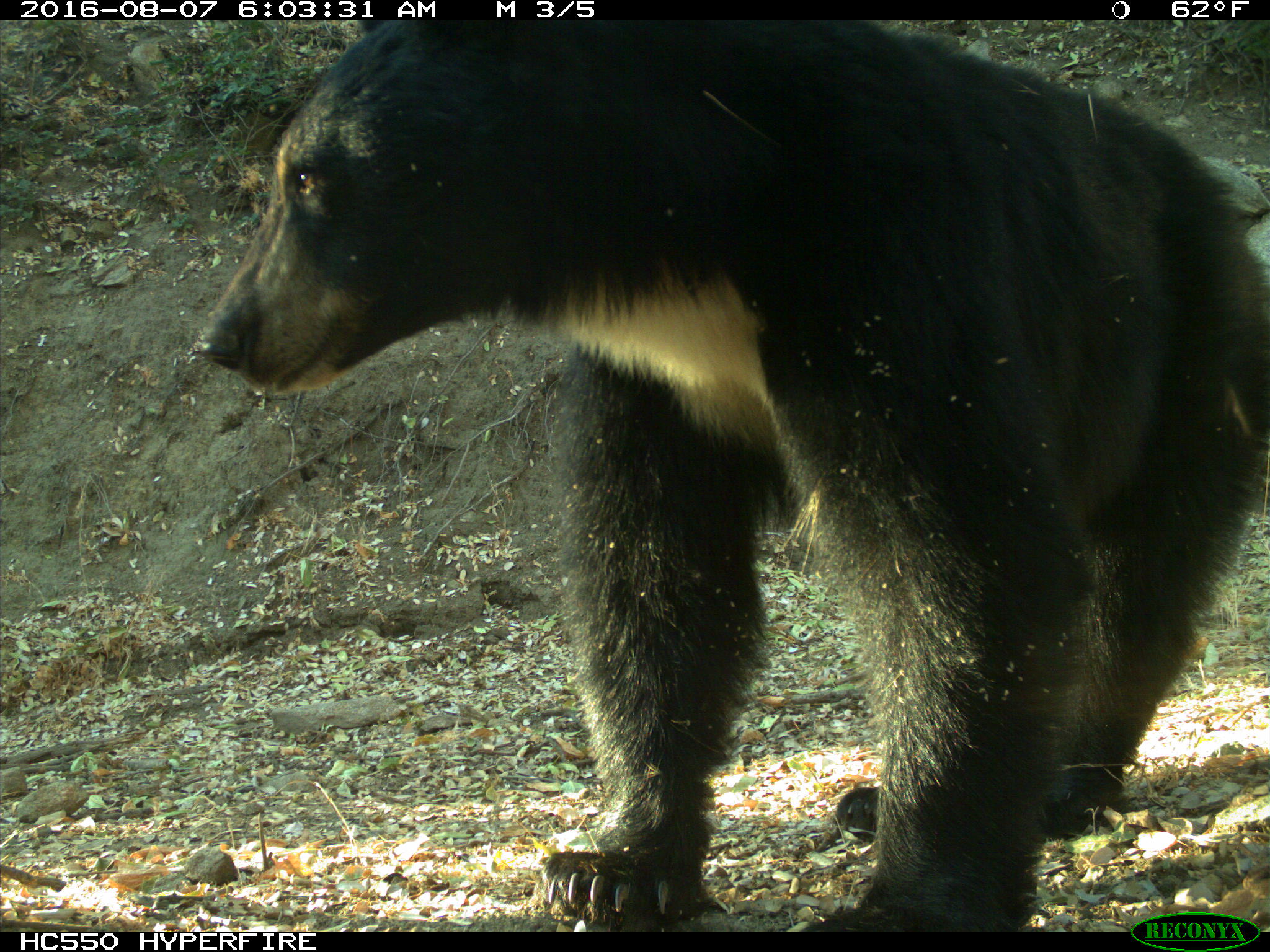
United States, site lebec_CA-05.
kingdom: Animalia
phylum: Chordata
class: Mammalia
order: Carnivora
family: Ursidae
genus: Ursus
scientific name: Ursus americanus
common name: american black bear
Ursus americanus (american black bear).